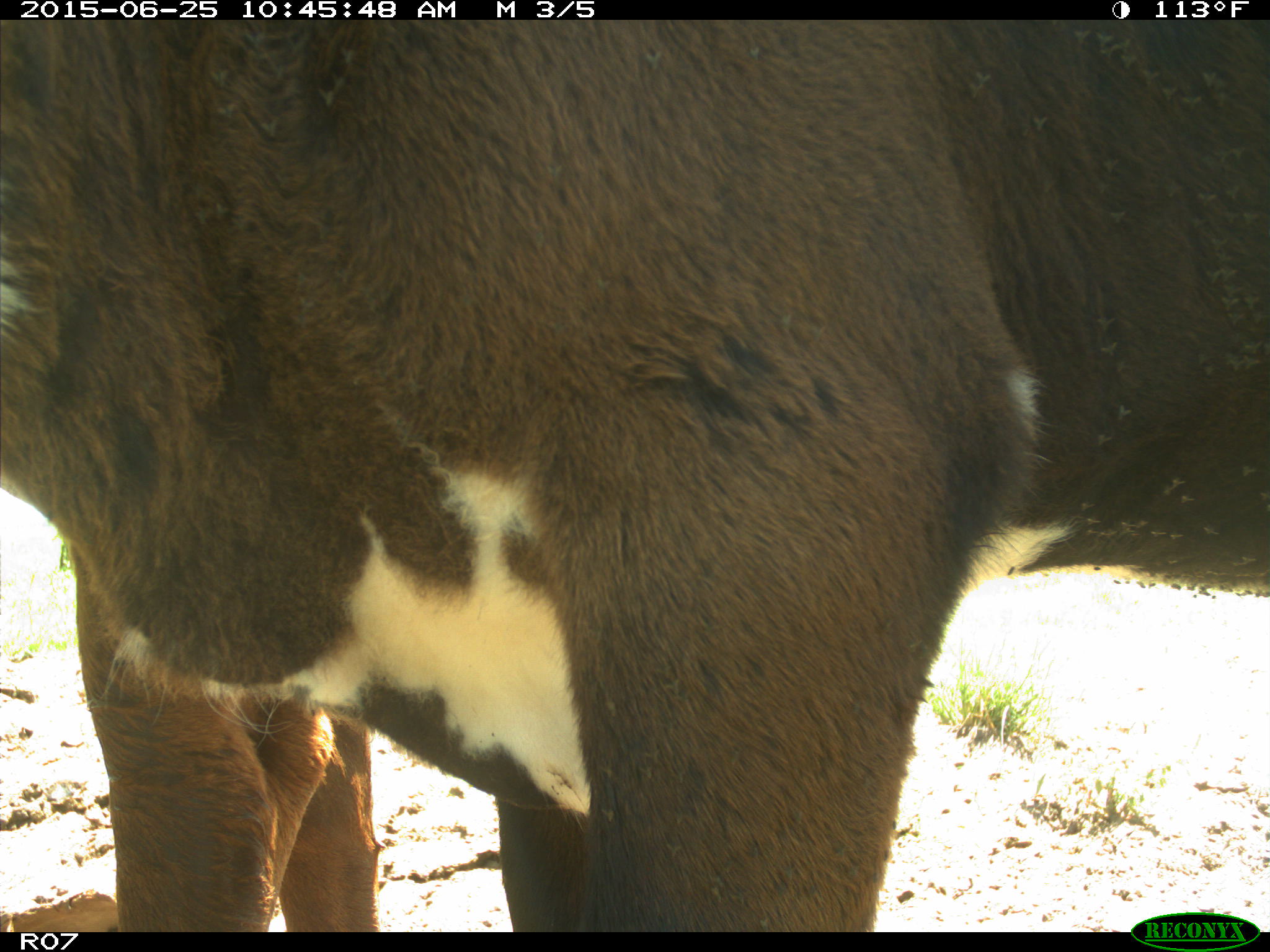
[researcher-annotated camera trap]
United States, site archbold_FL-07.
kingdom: Animalia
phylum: Chordata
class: Mammalia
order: Artiodactyla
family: Bovidae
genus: Bos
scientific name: Bos taurus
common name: domestic cow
Bos taurus (domestic cow).